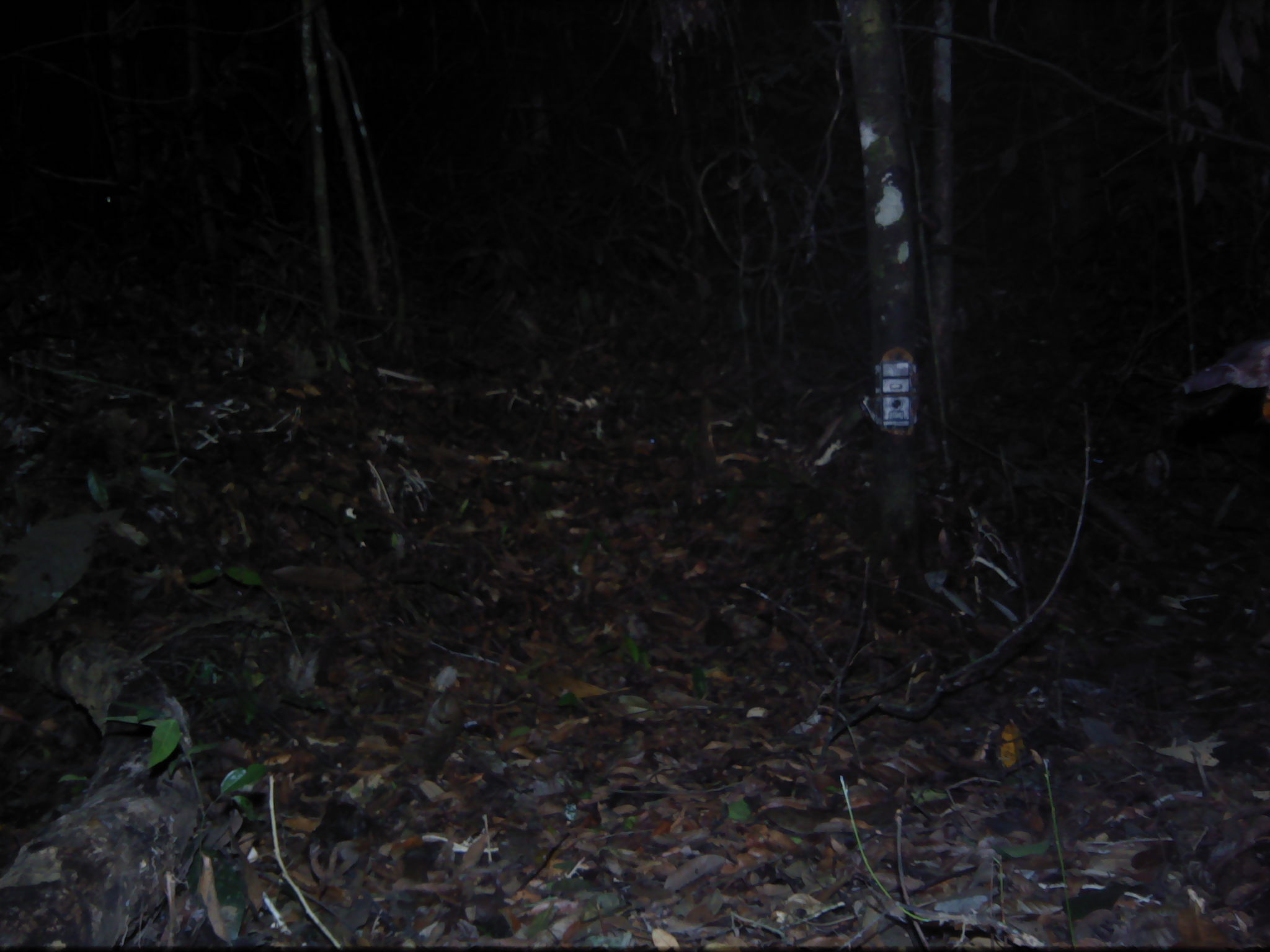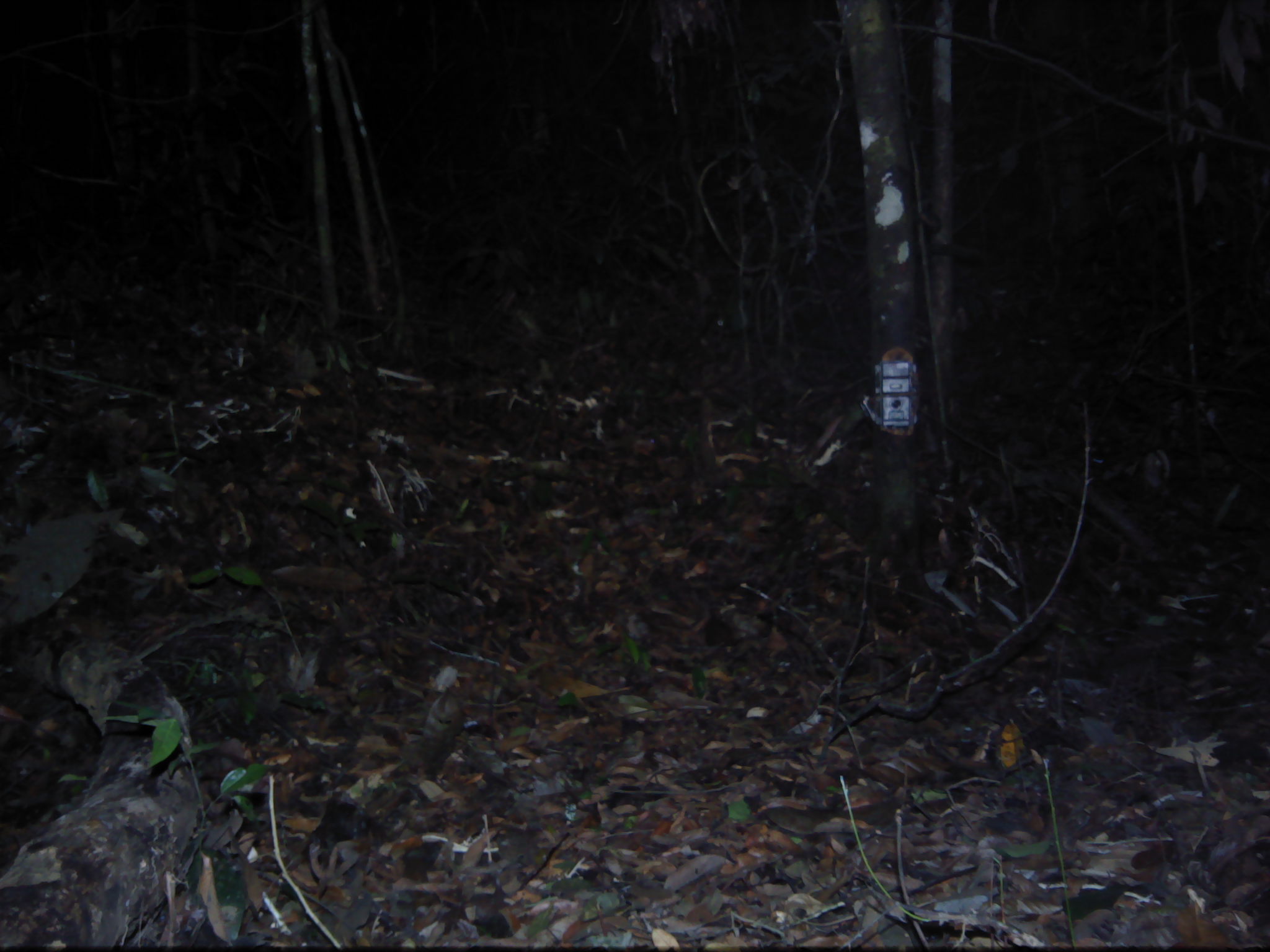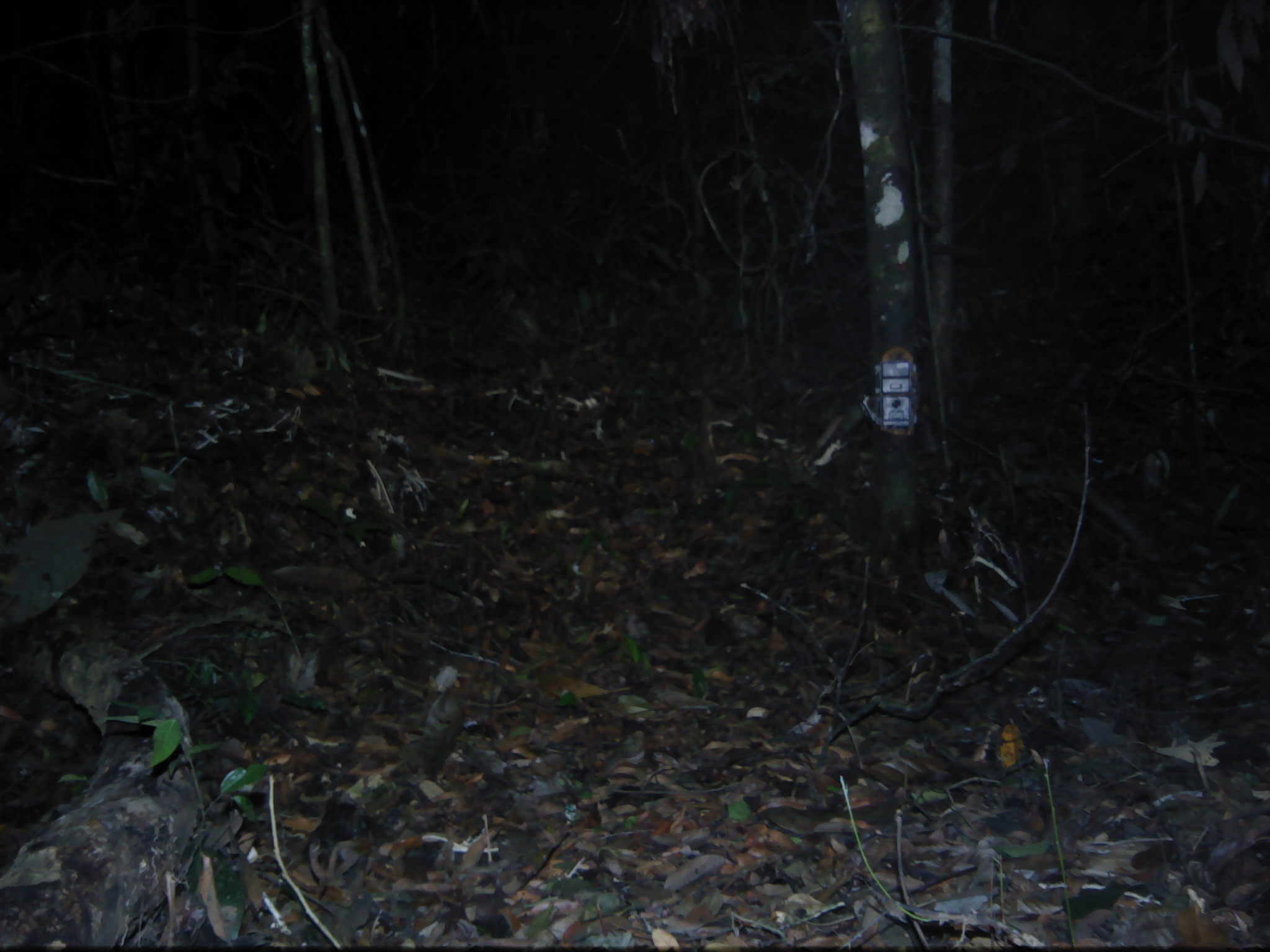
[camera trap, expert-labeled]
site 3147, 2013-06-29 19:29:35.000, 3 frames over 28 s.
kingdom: Animalia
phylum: Chordata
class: Mammalia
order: Artiodactyla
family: Cervidae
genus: Muntiacus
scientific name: Muntiacus muntjak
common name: southern red muntjac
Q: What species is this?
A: Muntiacus muntjak (southern red muntjac).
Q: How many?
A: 1.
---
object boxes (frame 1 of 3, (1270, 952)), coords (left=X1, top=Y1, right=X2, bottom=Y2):
muntiacus muntjak: (left=1169, top=338, right=1268, bottom=418)